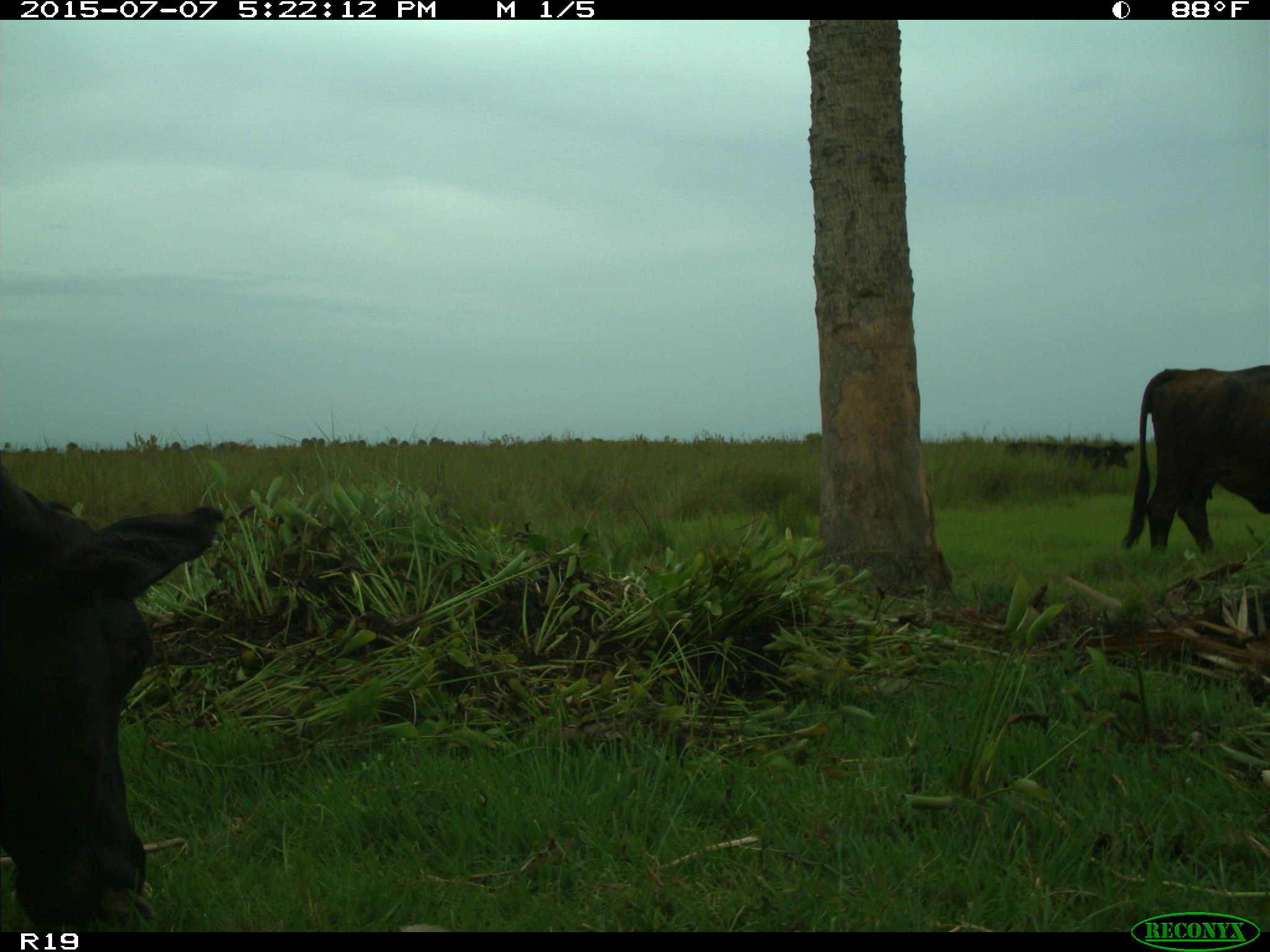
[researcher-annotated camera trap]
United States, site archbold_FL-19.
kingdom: Animalia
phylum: Chordata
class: Mammalia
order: Artiodactyla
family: Bovidae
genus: Bos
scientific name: Bos taurus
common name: domestic cow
Bos taurus (domestic cow).